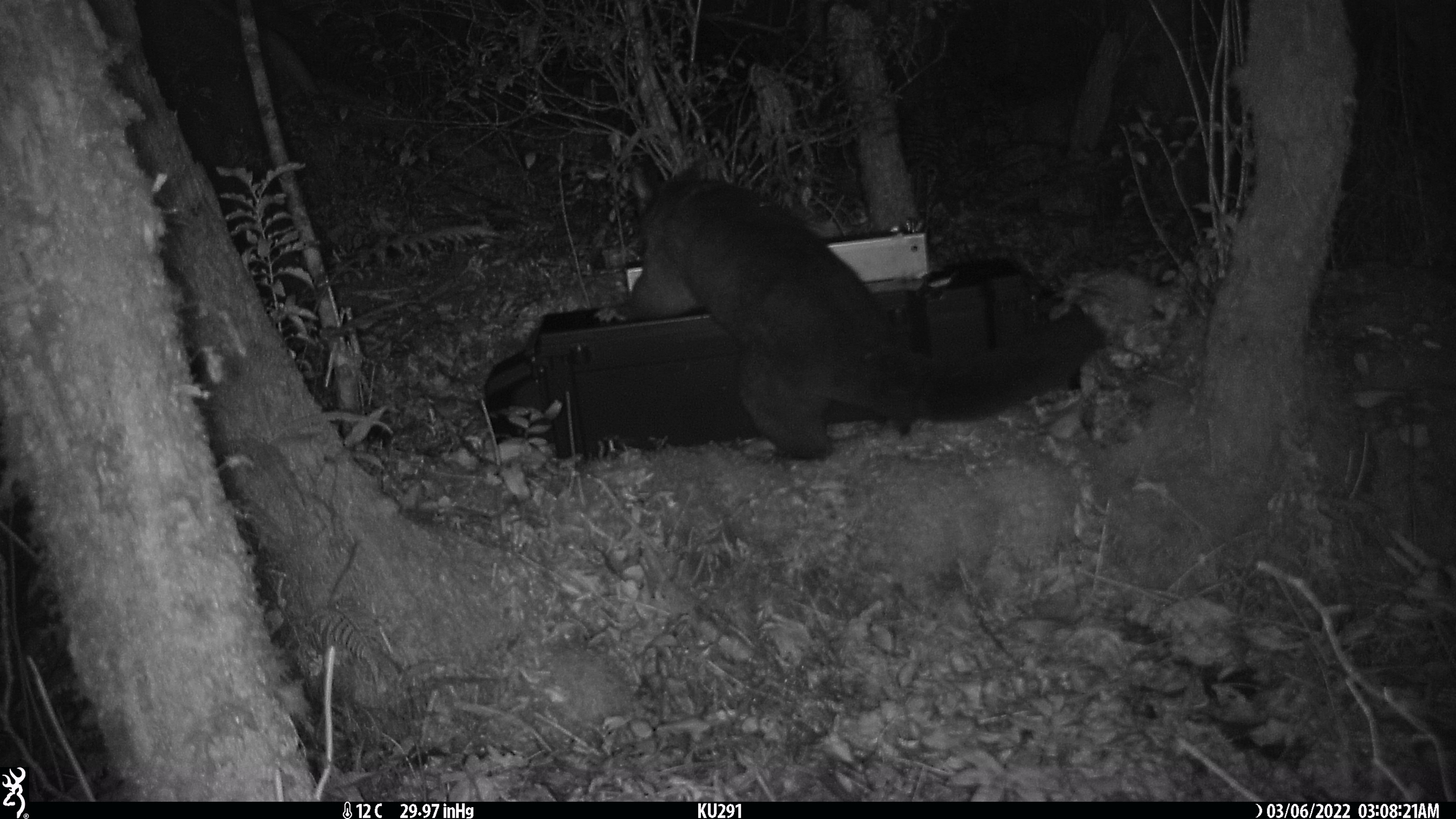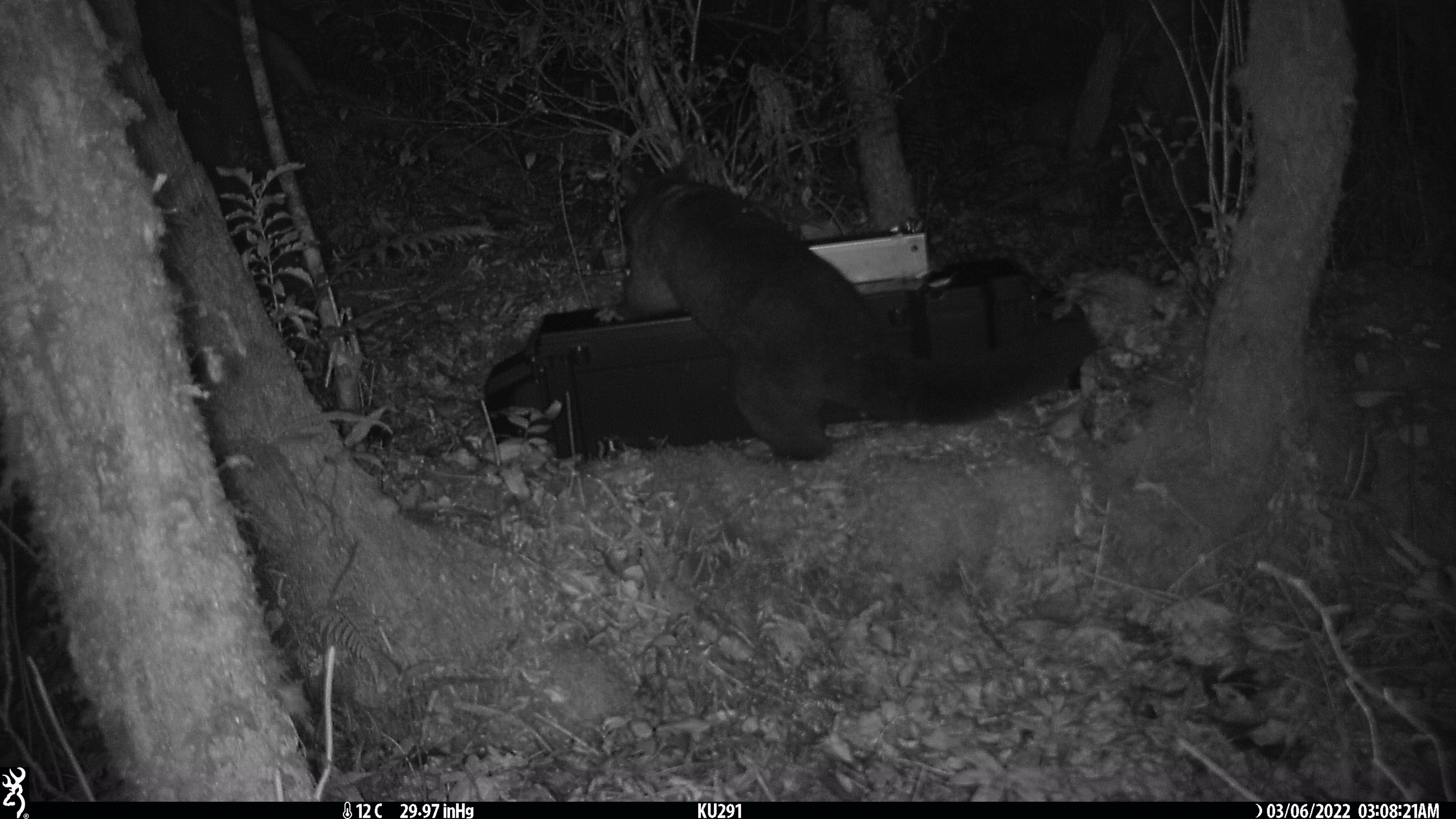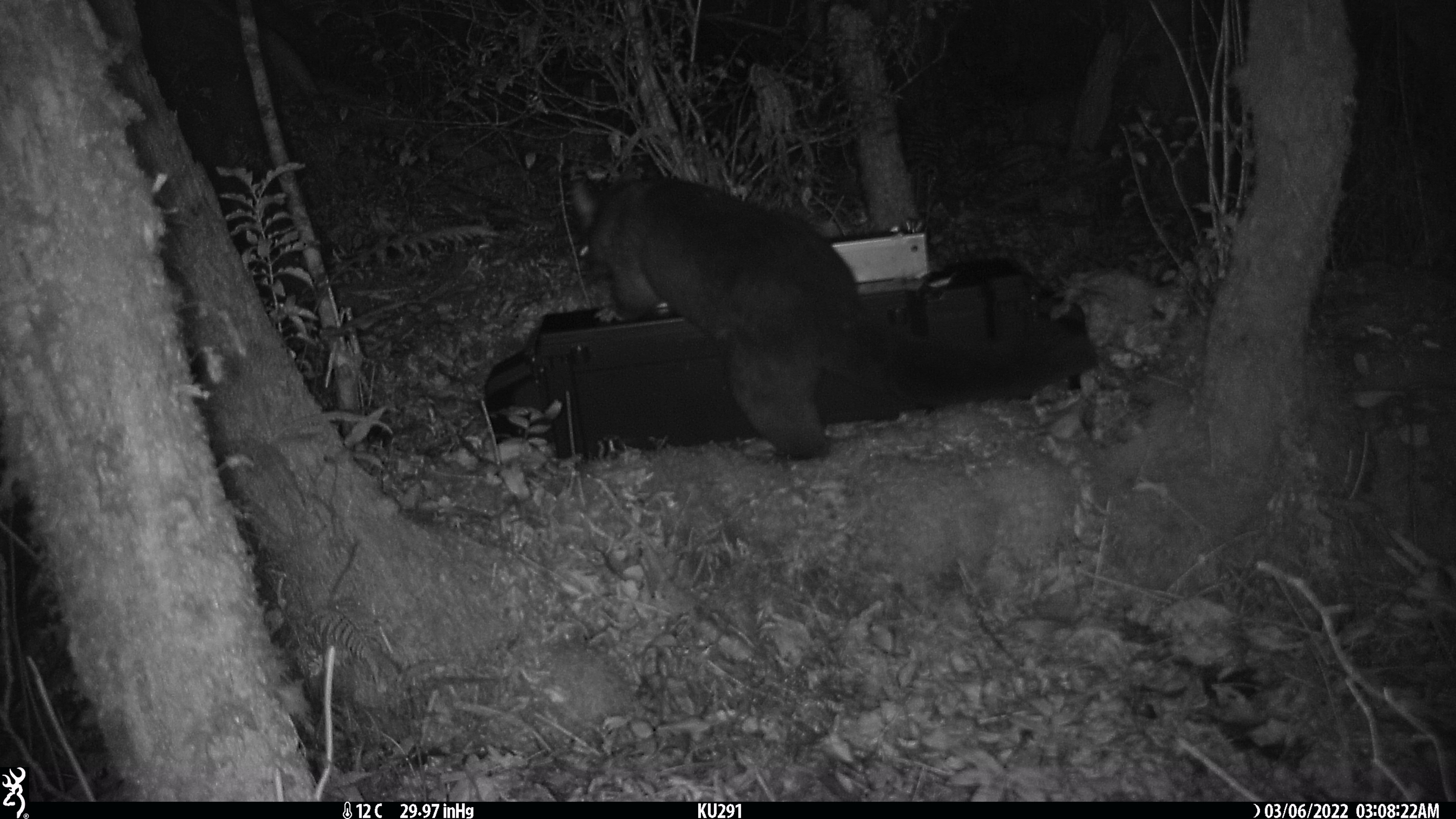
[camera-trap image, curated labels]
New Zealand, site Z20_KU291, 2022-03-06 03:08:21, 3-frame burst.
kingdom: Animalia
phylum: Chordata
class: Mammalia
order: Diprotodontia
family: Phalangeridae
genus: Trichosurus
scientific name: Trichosurus vulpecula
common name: common brushtail possum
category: possum